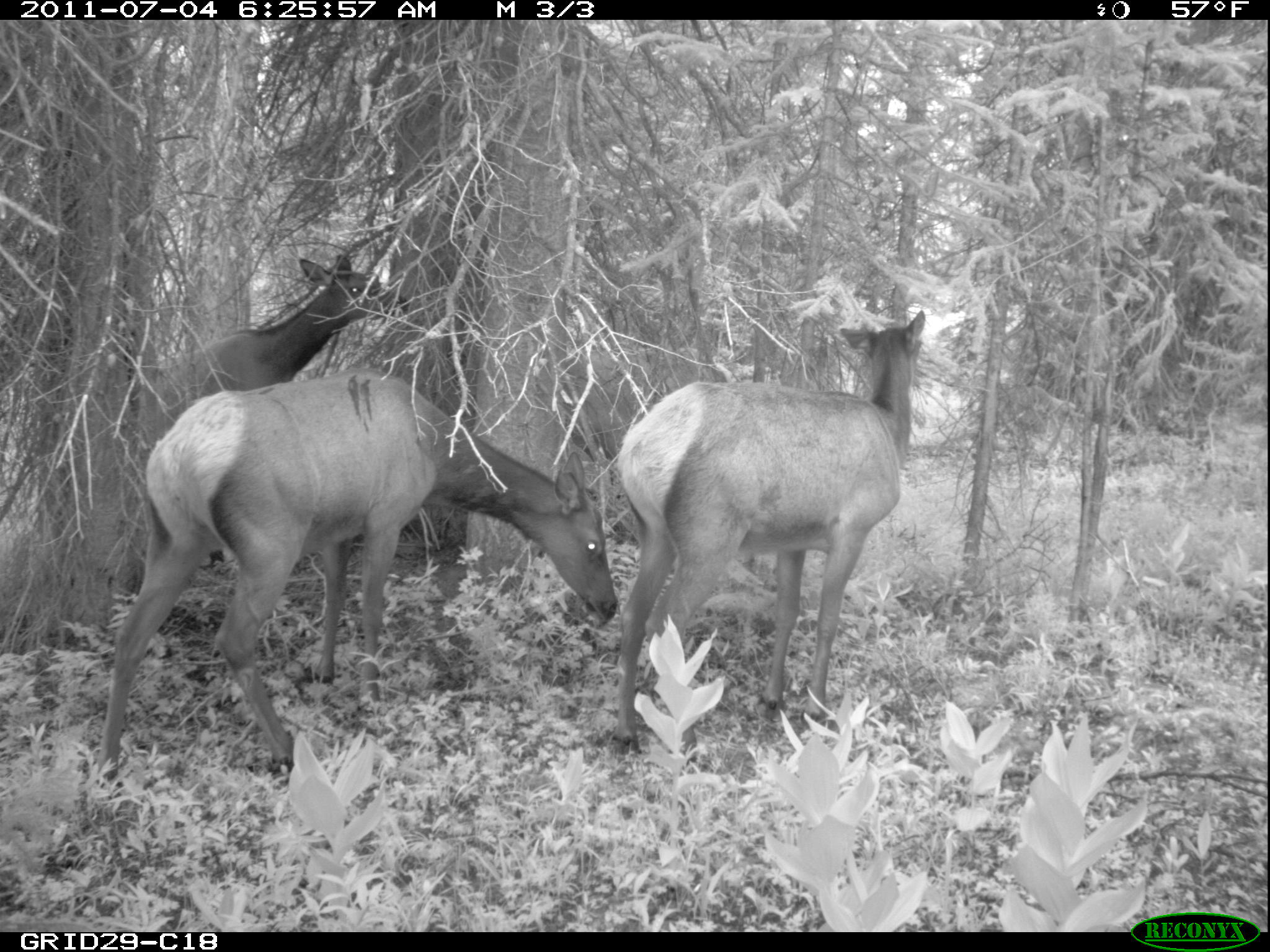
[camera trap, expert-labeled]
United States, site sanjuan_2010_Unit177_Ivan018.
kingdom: Animalia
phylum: Chordata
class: Mammalia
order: Artiodactyla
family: Cervidae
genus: Cervus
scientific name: Cervus elaphus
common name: red deer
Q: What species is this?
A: Cervus elaphus (red deer).